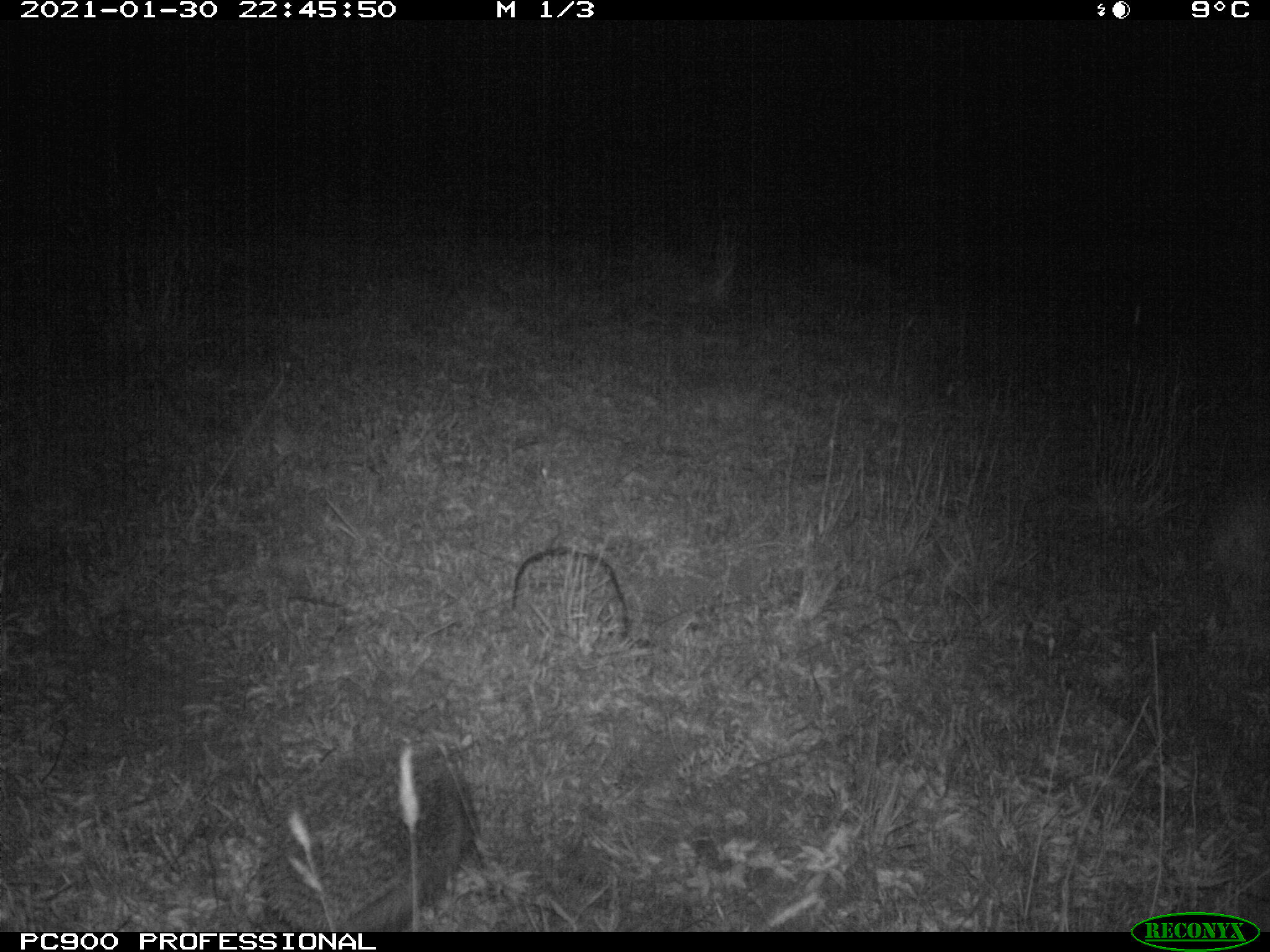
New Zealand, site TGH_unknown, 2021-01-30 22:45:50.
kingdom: Animalia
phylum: Chordata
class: Mammalia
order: Eulipotyphla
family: Erinaceidae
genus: Erinaceus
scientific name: Erinaceus europaeus europaeus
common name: european hedgehog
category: hedgehog